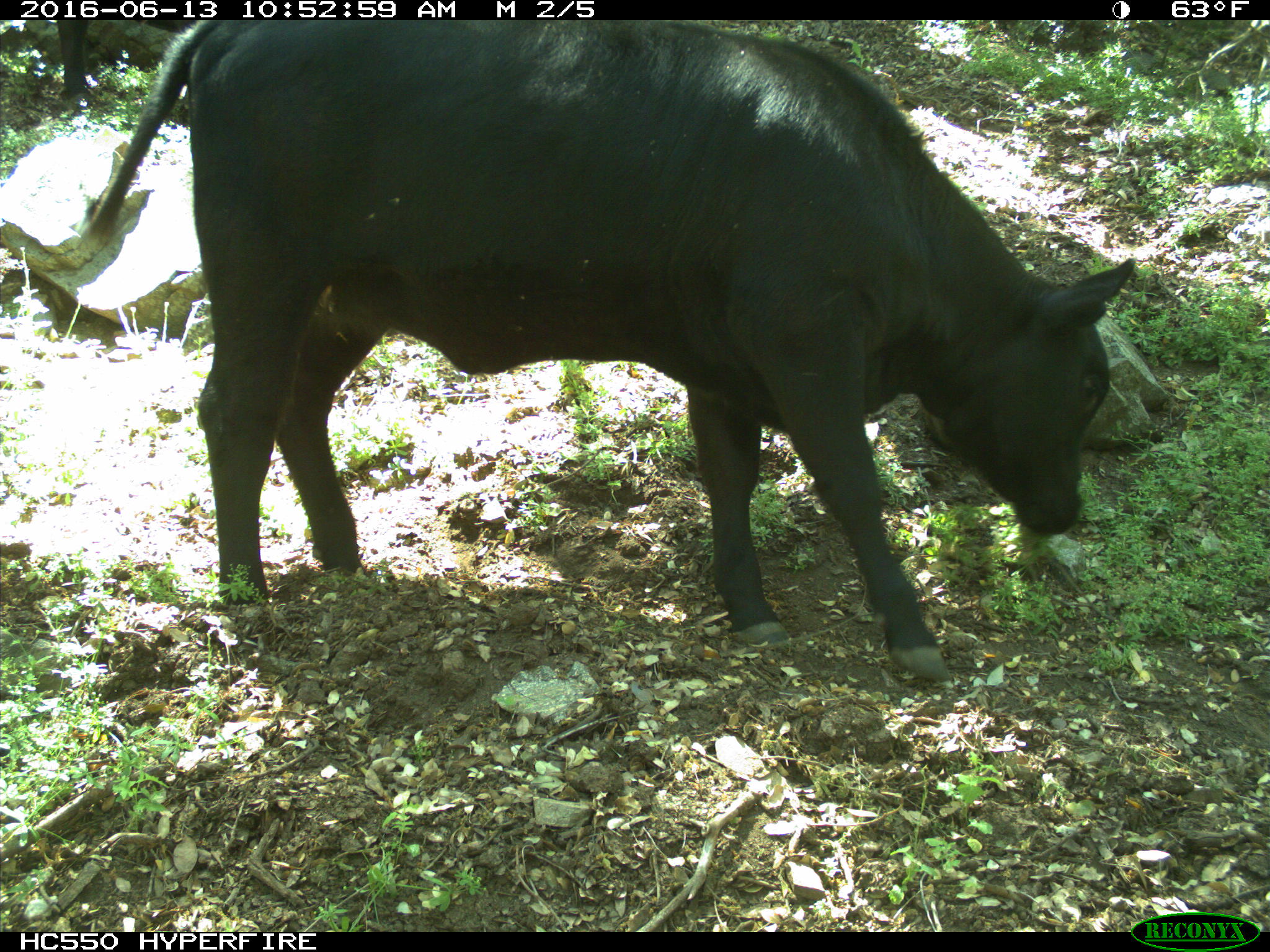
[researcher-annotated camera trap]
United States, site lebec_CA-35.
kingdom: Animalia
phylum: Chordata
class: Mammalia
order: Artiodactyla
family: Bovidae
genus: Bos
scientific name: Bos taurus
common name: domestic cow